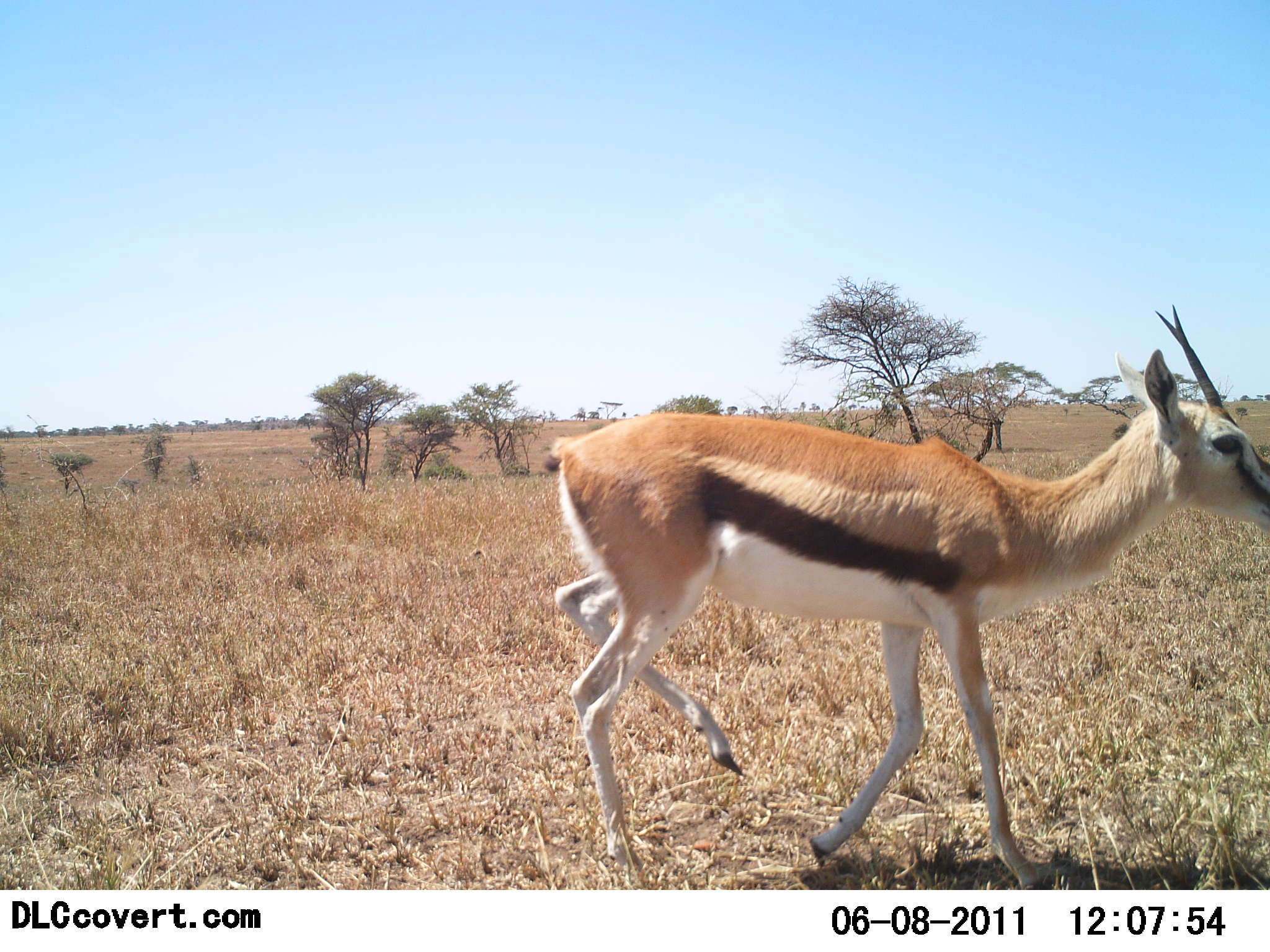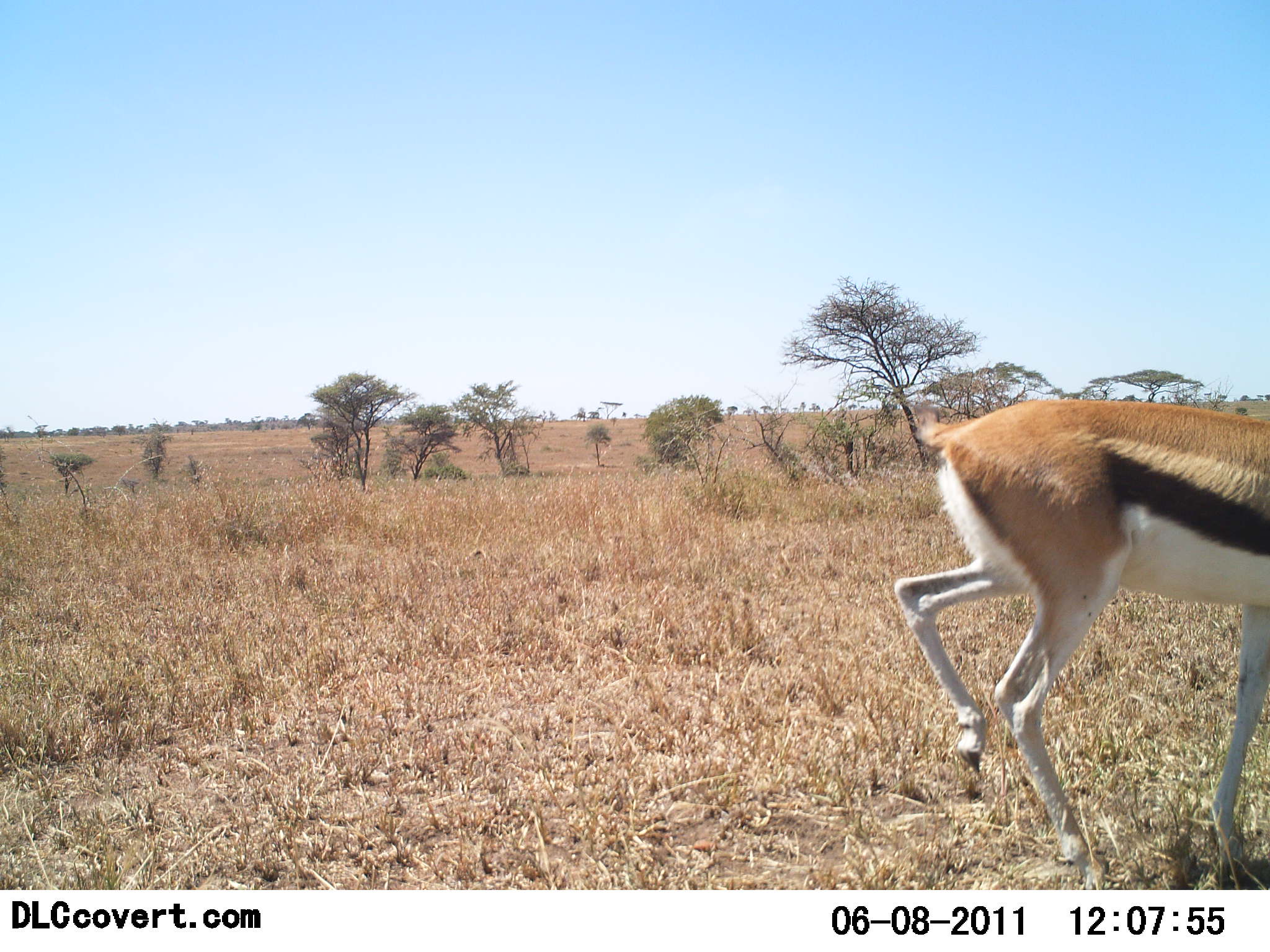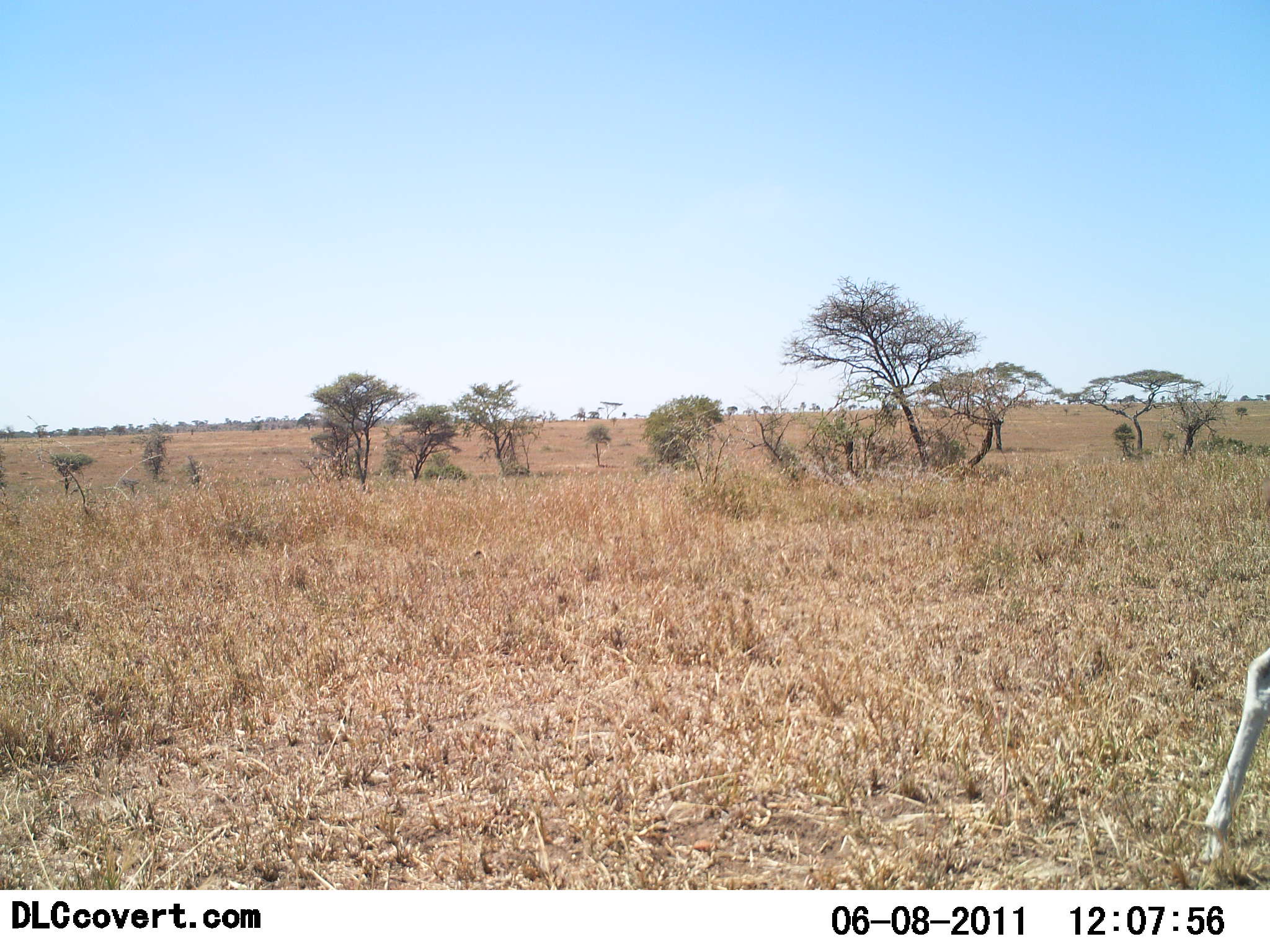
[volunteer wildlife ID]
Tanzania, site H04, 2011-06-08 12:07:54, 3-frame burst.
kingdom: Animalia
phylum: Chordata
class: Mammalia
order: Artiodactyla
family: Bovidae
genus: Eudorcas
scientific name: Eudorcas thomsonii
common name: thomson's gazelle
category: gazellethomsons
Gazellethomsons (thomson's gazelle) (Eudorcas thomsonii), count 1. Behavior (volunteer vote fractions): standing 0%, resting 0%, moving 100%, interacting 0%. Young present (vote fraction): 0%. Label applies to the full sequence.